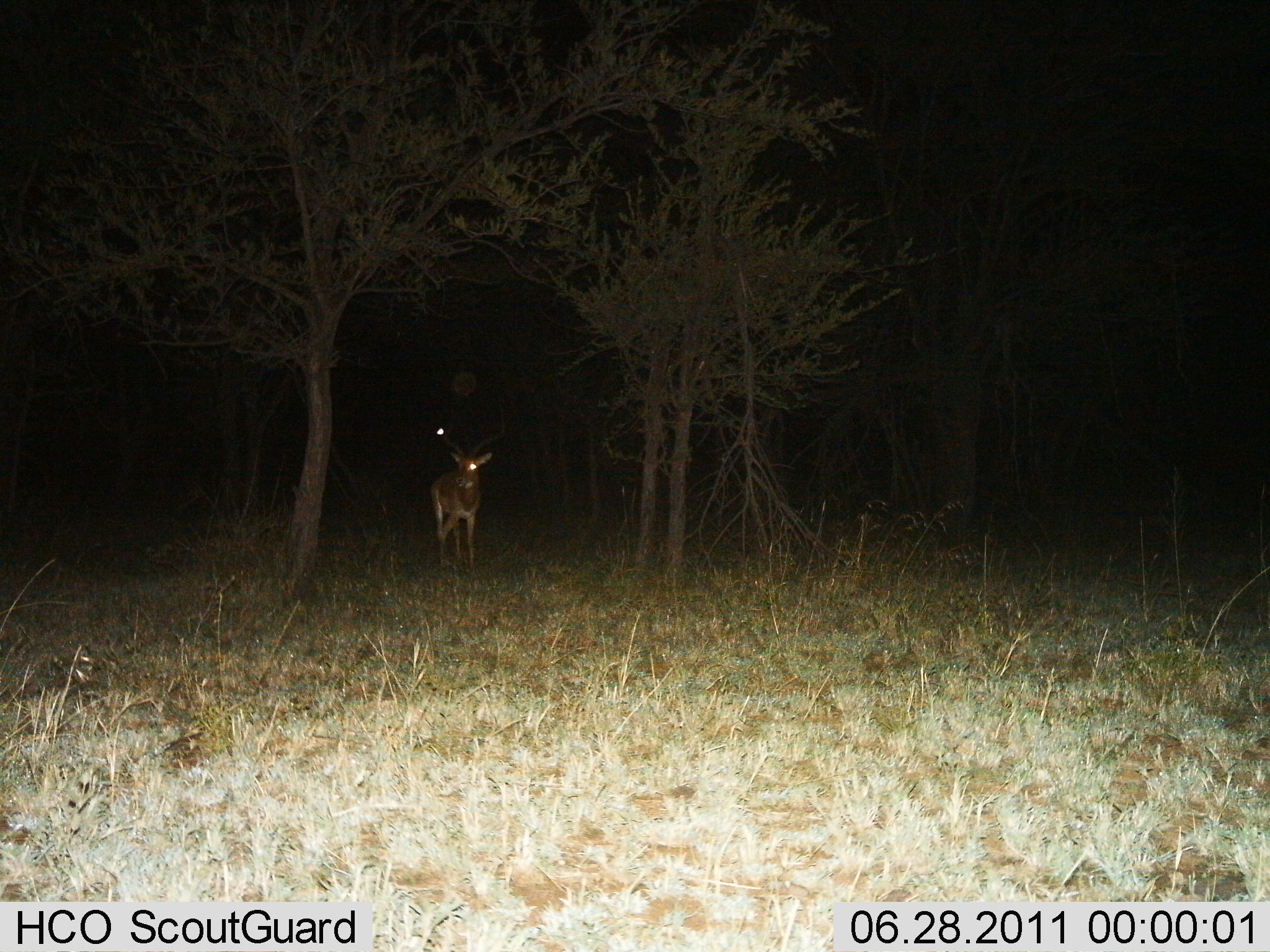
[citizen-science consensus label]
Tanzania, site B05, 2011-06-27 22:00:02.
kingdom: Animalia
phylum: Chordata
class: Mammalia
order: Artiodactyla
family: Bovidae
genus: Aepyceros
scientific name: Aepyceros melampus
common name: impala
Impala (Aepyceros melampus), count 1. Behavior (volunteer vote fractions): standing 83%, resting 0%, moving 17%, interacting 0%. Young present (vote fraction): 0%. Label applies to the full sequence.